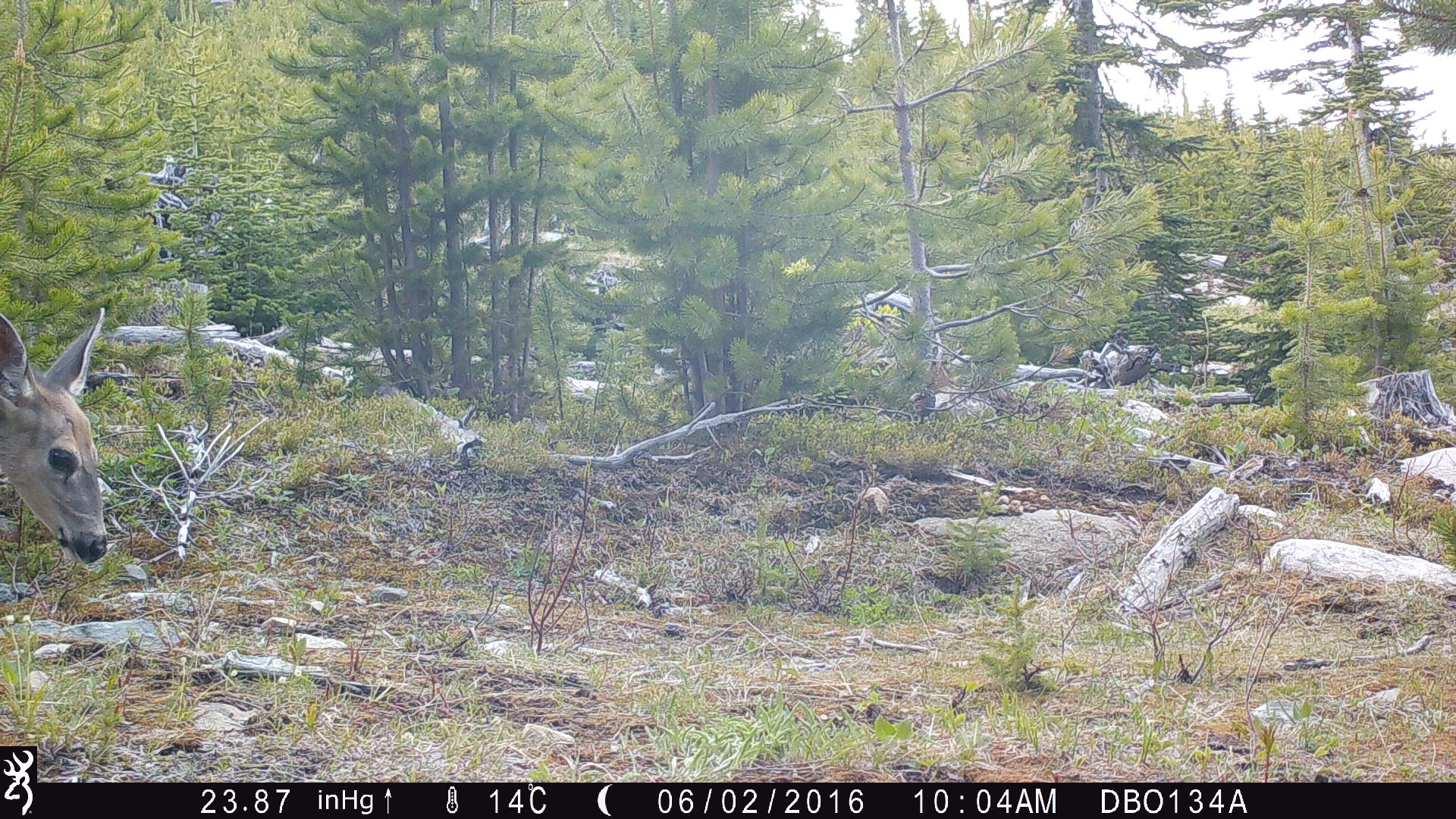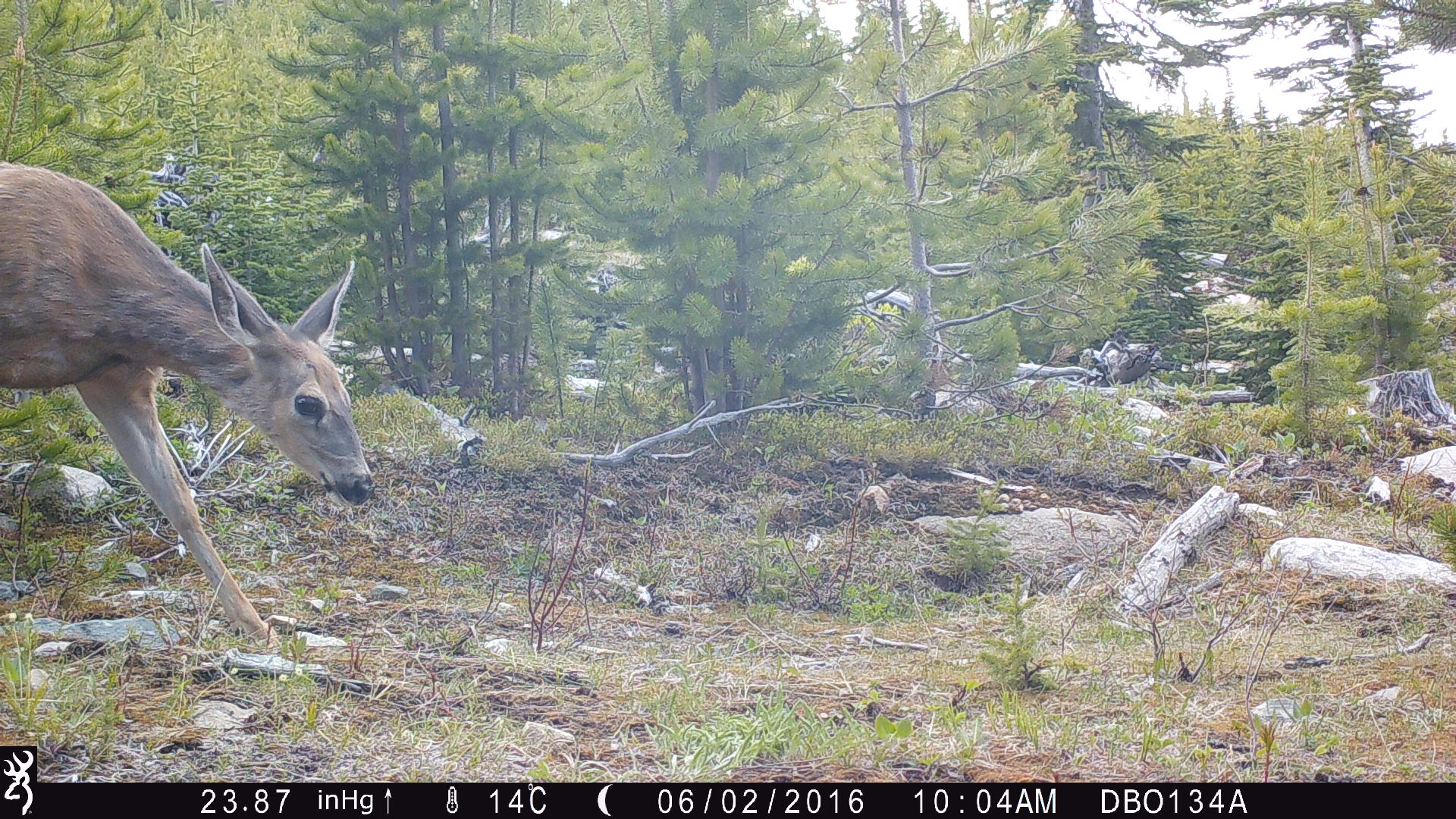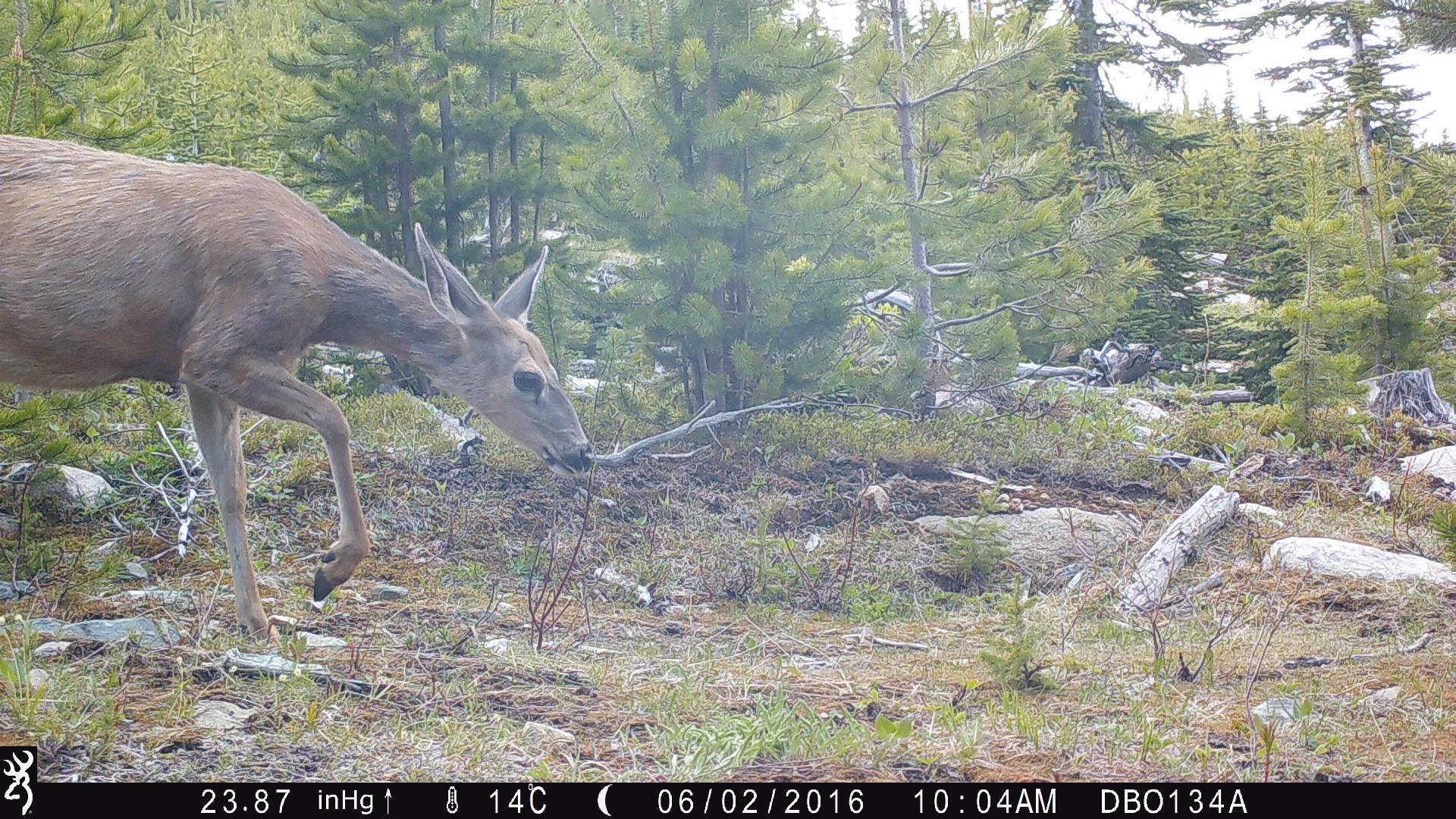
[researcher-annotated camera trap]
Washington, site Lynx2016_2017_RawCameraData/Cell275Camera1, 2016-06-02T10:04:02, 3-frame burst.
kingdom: Animalia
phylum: Chordata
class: Mammalia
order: Artiodactyla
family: Cervidae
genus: Odocoileus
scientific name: Odocoileus hemionus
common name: mule deer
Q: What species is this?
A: Odocoileus hemionus (mule deer).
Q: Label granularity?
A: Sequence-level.